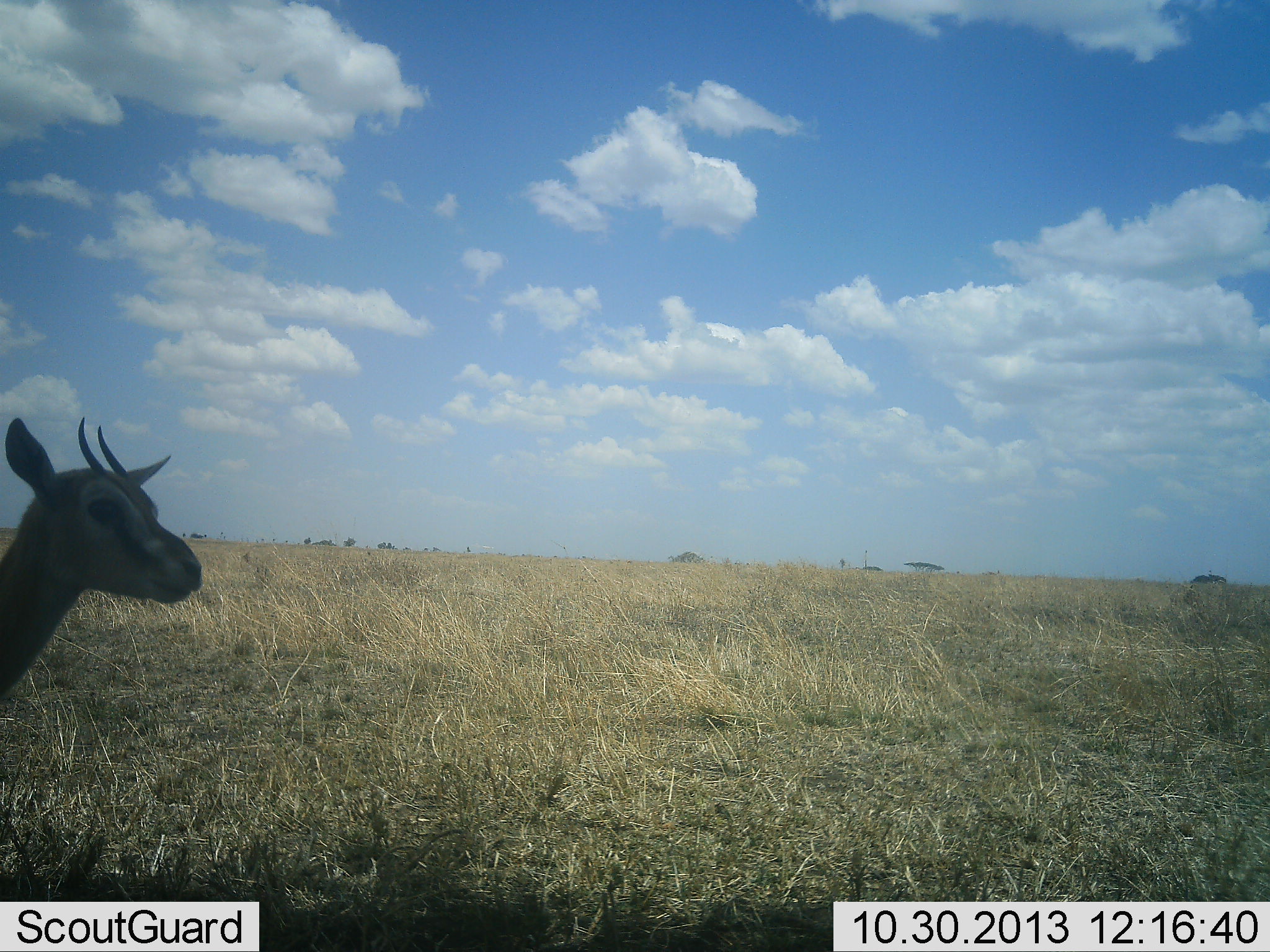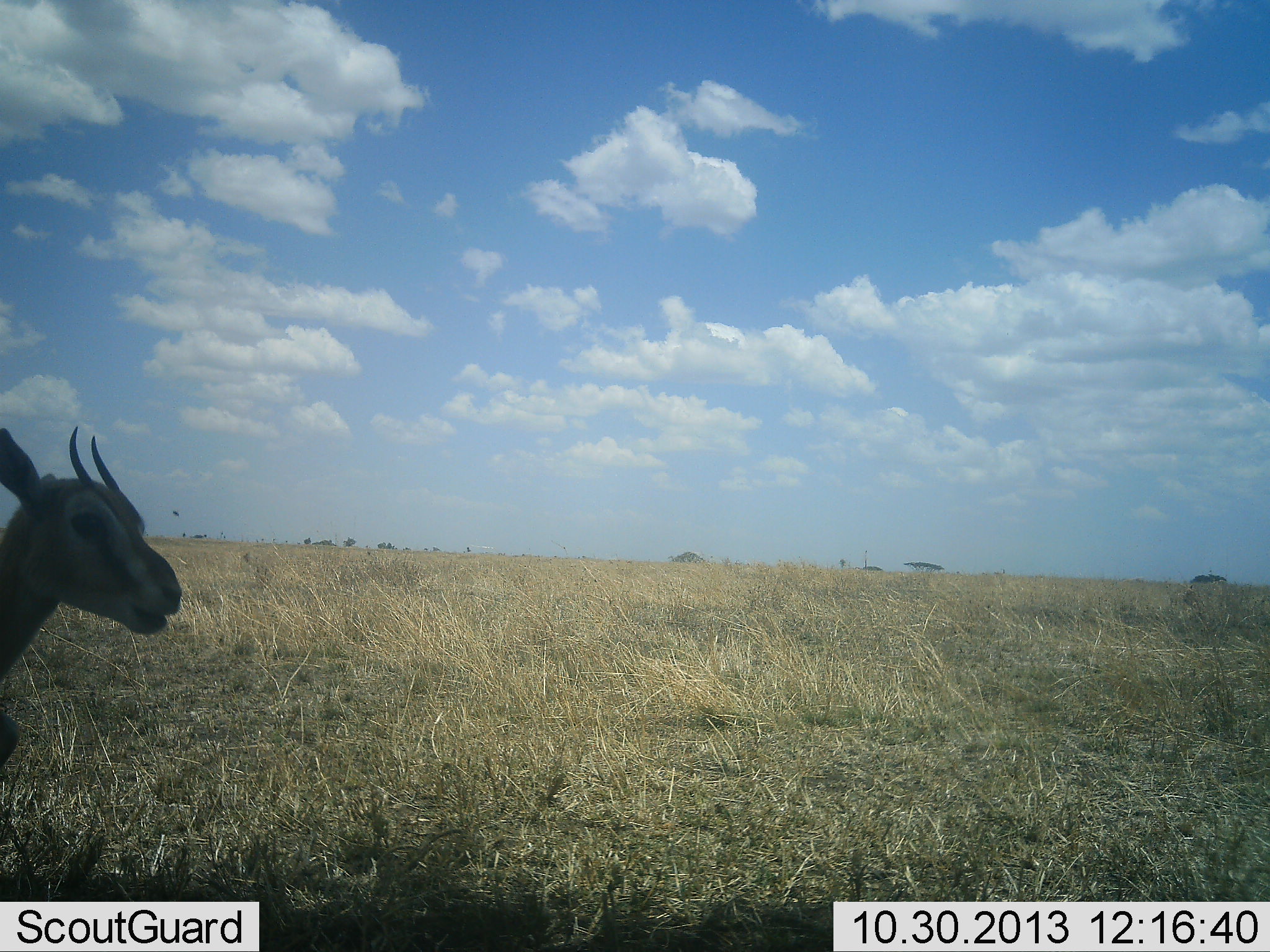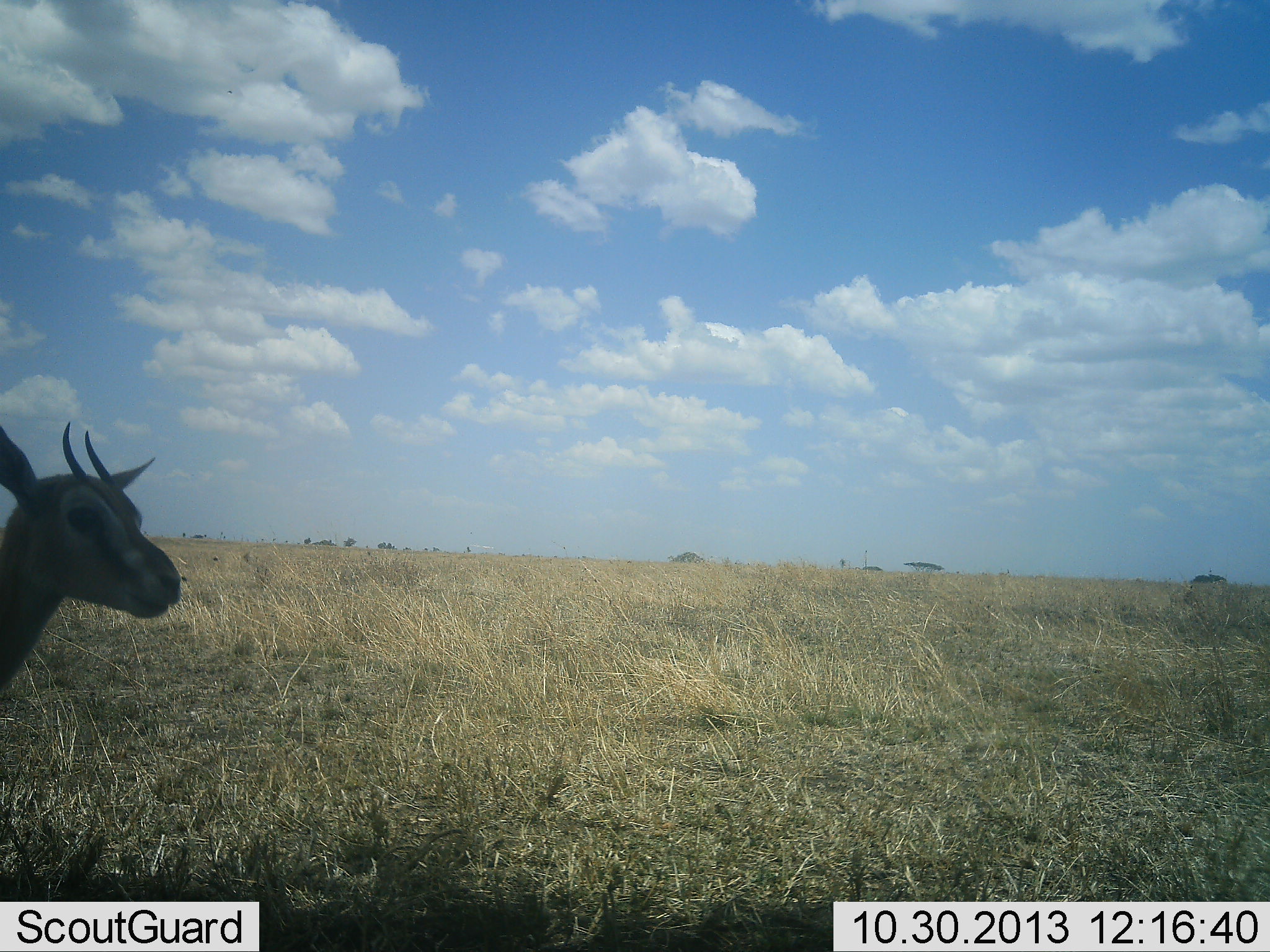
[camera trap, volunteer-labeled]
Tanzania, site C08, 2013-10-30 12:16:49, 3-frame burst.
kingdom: Animalia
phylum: Chordata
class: Mammalia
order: Artiodactyla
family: Bovidae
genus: Eudorcas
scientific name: Eudorcas thomsonii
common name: thomson's gazelle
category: gazellethomsons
Gazellethomsons (thomson's gazelle) (Eudorcas thomsonii), count 1. Behavior (volunteer vote fractions): standing 100%, resting 0%, moving 0%, interacting 0%. Young present (vote fraction): 0%. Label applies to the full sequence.